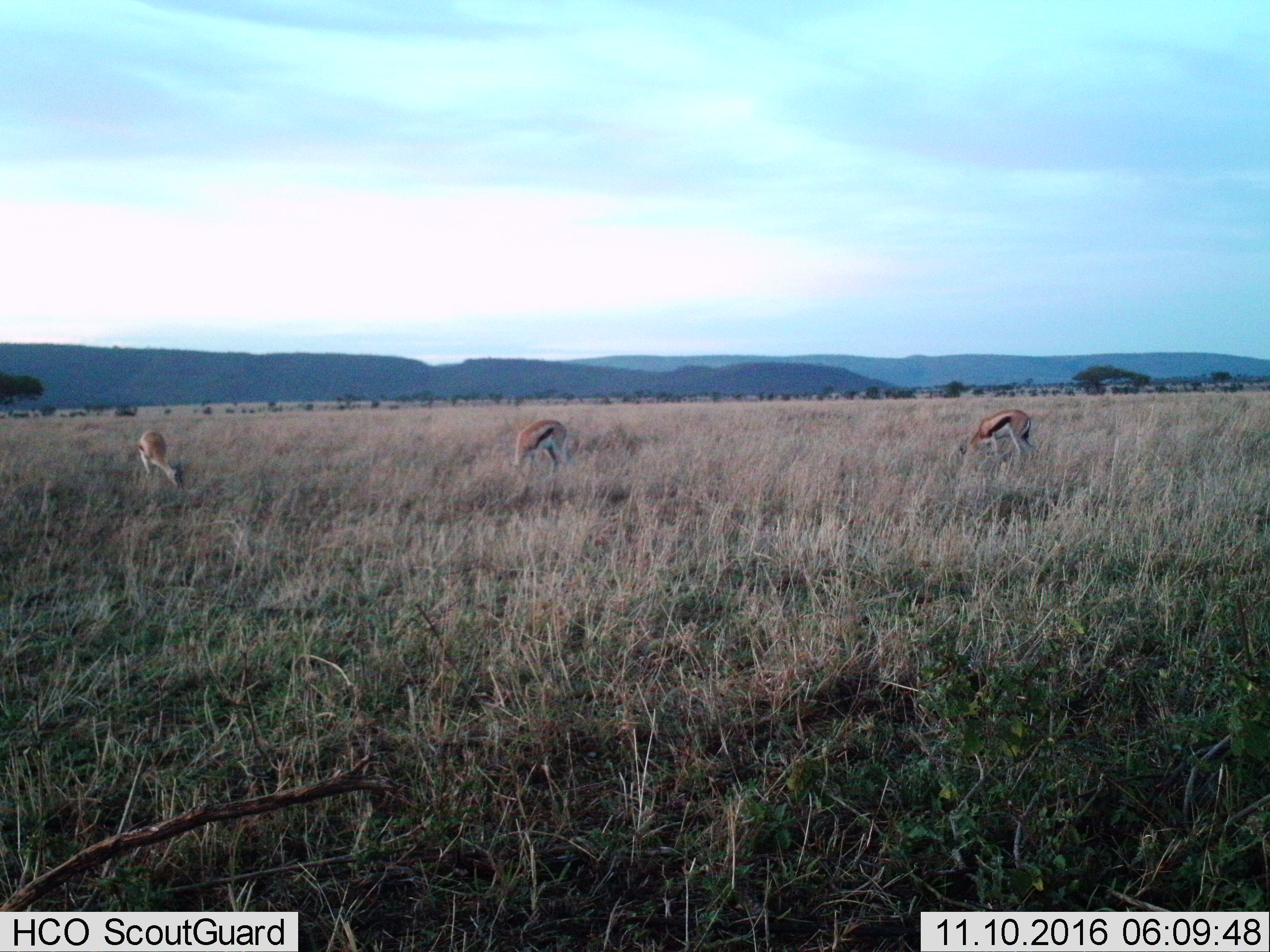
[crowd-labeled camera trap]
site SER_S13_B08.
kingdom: Animalia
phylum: Chordata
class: Mammalia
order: Artiodactyla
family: Bovidae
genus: Eudorcas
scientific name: Eudorcas thomsonii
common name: thomson's gazelle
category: gazellethomsons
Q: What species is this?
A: Gazellethomsons (thomson's gazelle) (Eudorcas thomsonii).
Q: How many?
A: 3.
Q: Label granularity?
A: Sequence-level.